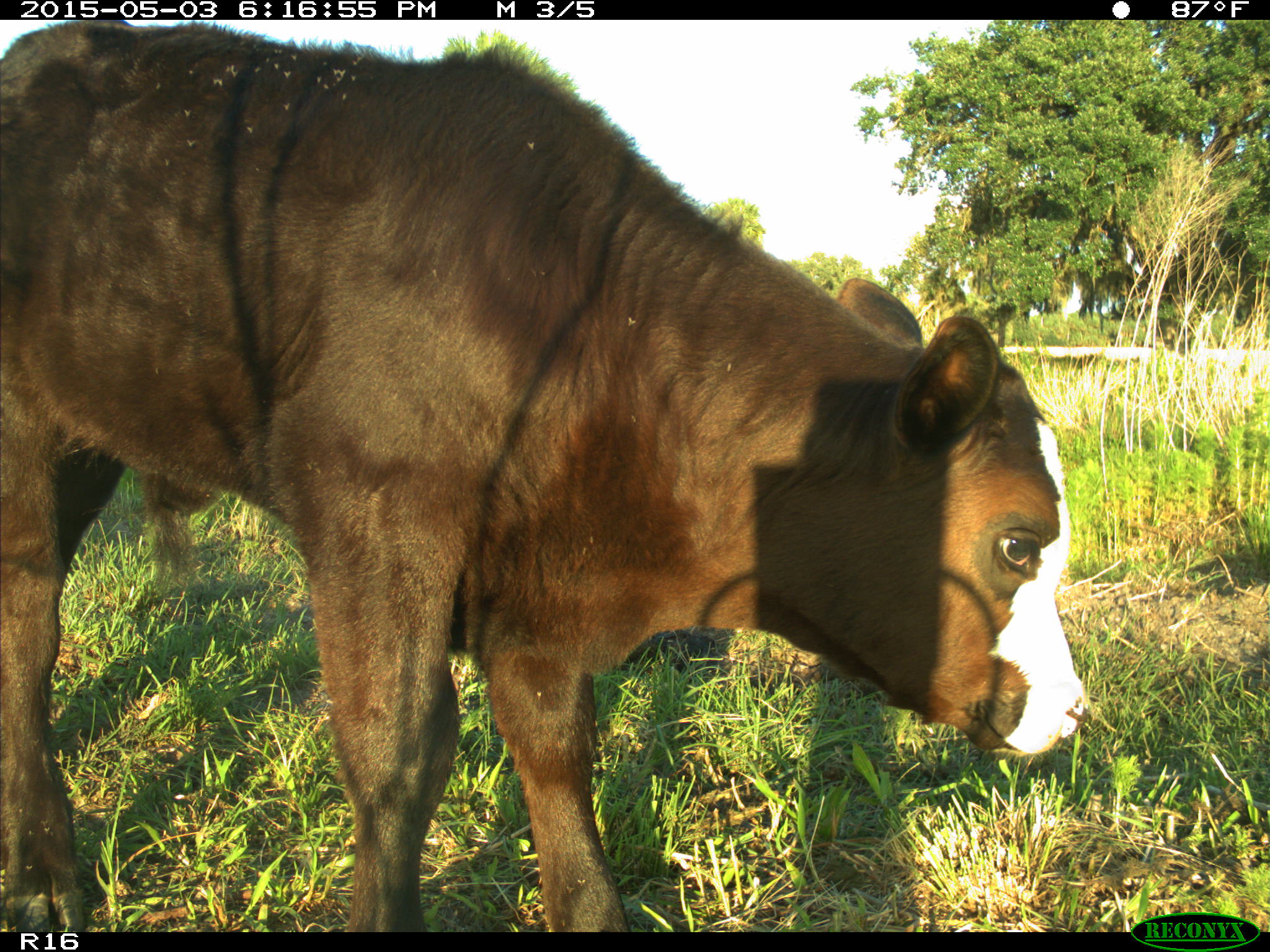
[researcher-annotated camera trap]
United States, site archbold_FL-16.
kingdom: Animalia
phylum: Chordata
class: Mammalia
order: Artiodactyla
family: Bovidae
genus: Bos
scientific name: Bos taurus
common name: domestic cow